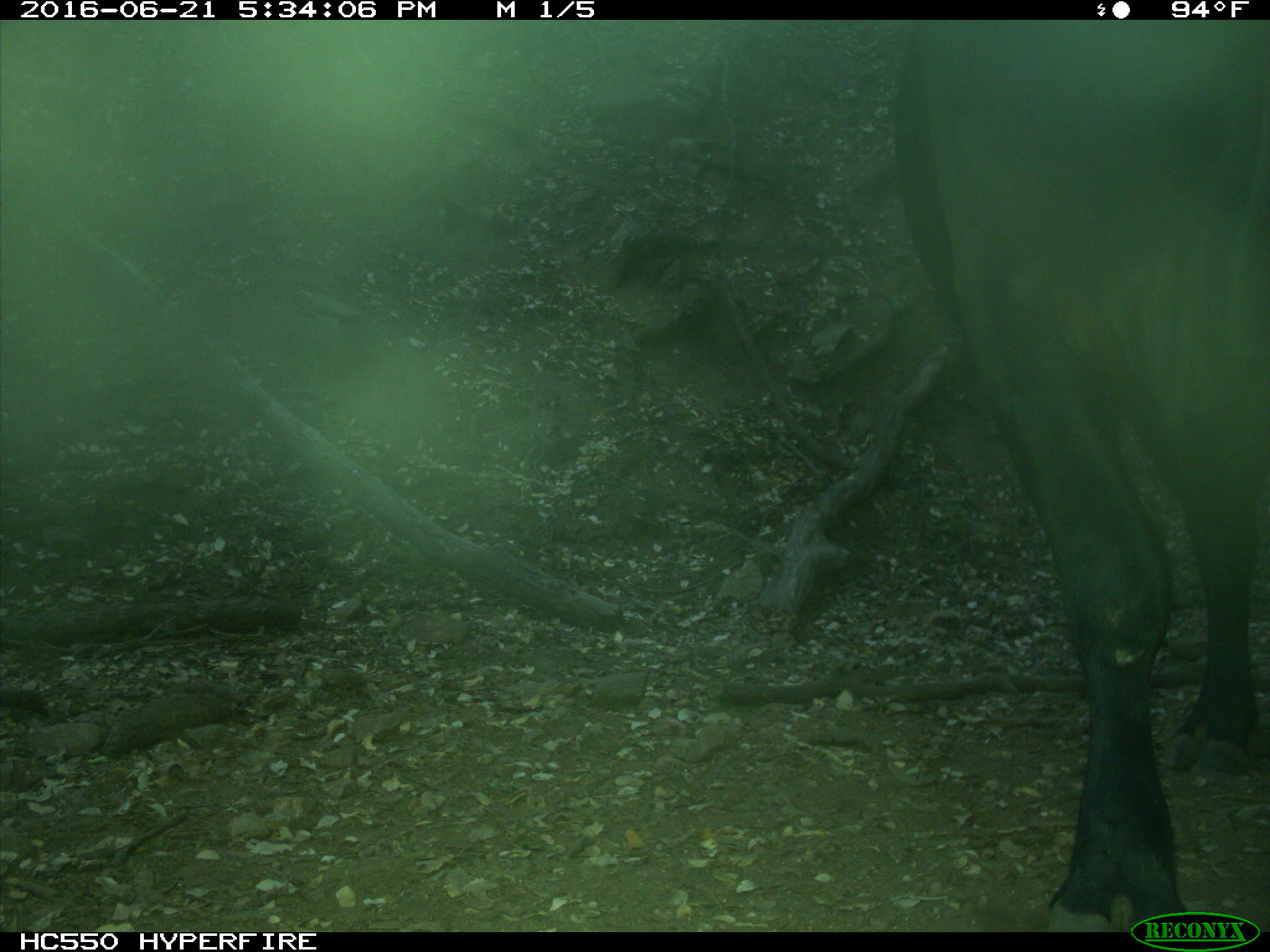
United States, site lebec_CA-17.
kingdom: Animalia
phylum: Chordata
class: Mammalia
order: Artiodactyla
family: Bovidae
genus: Bos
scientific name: Bos taurus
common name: domestic cow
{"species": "Bos taurus (domestic cow)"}